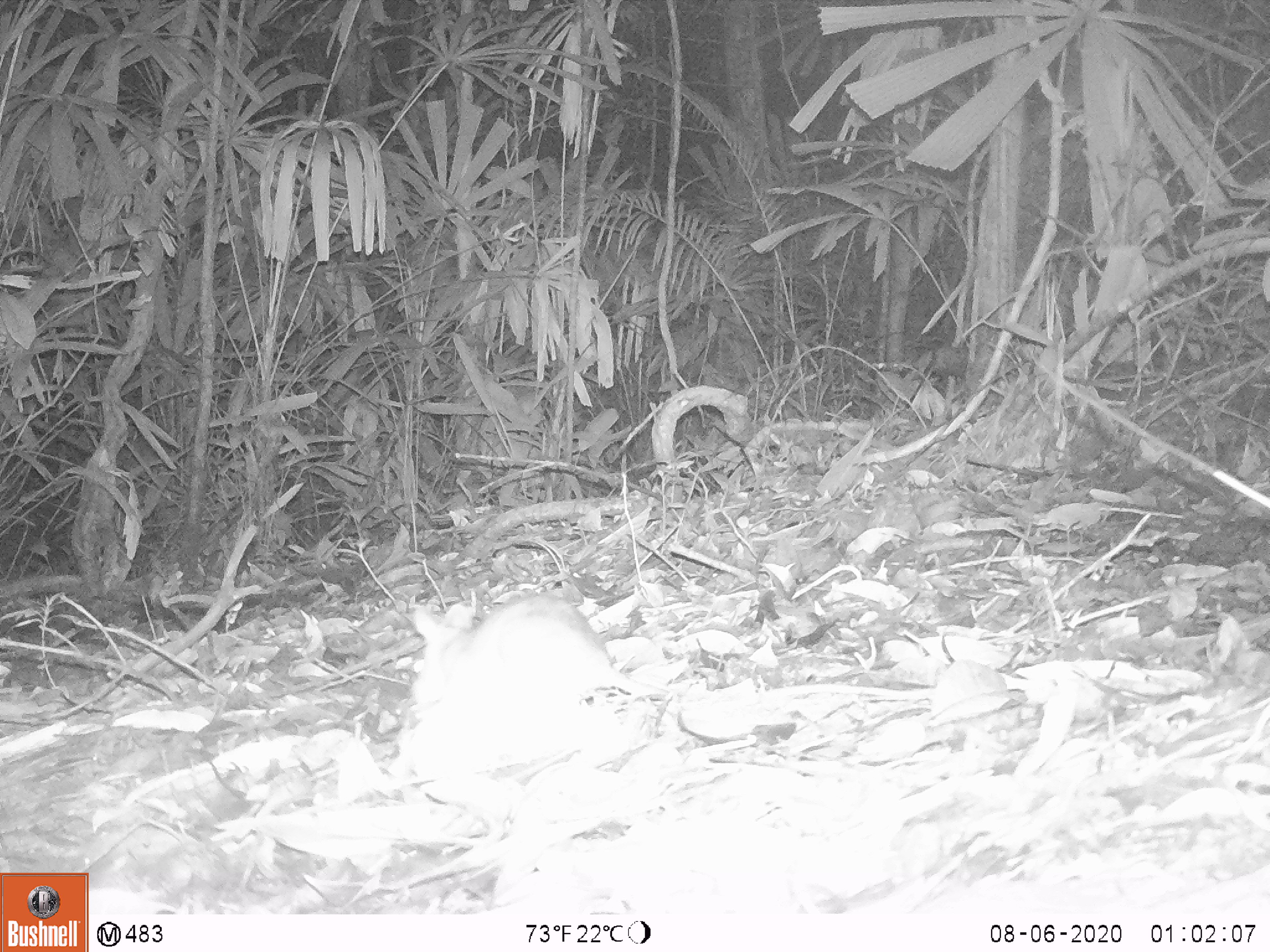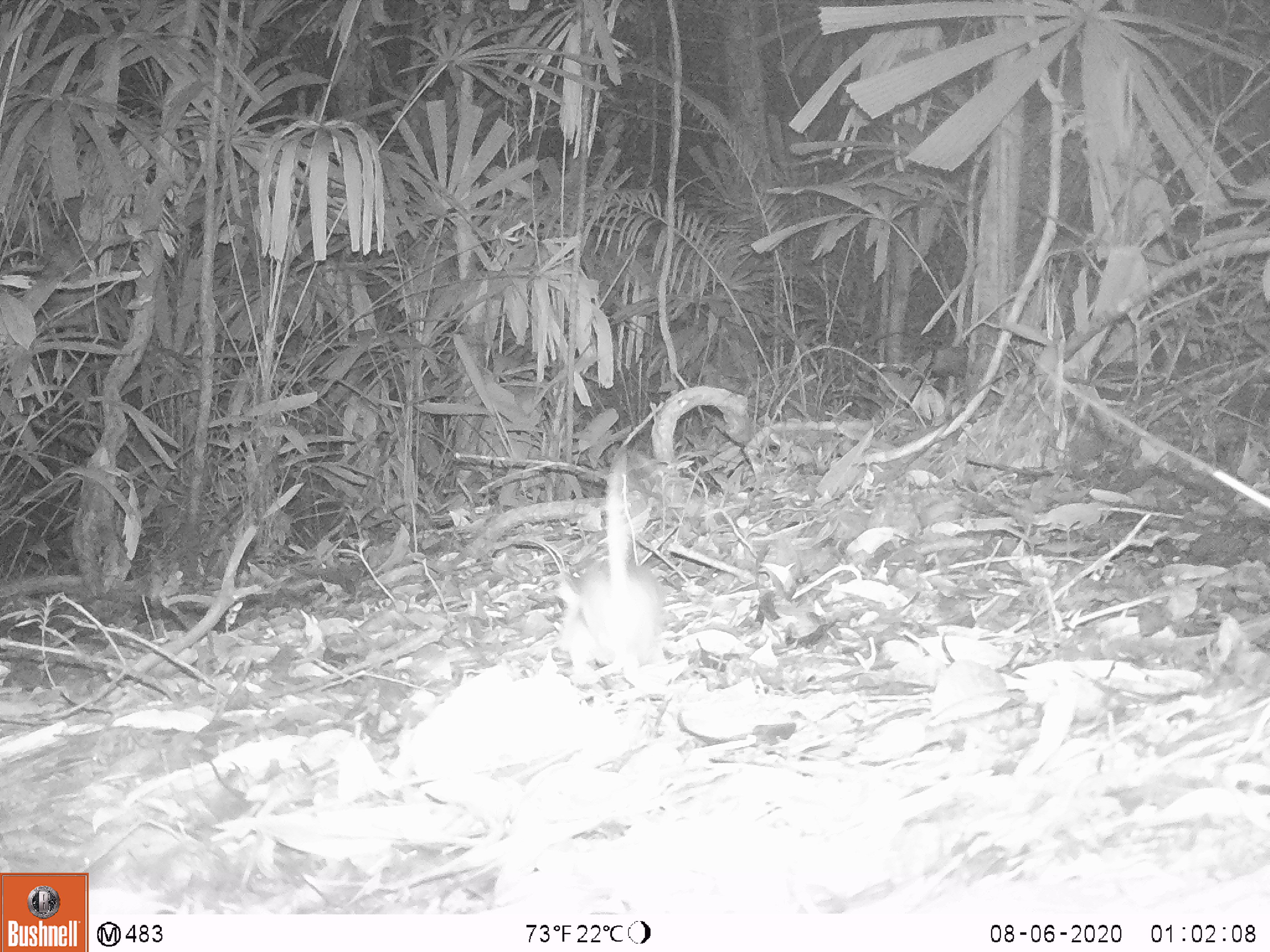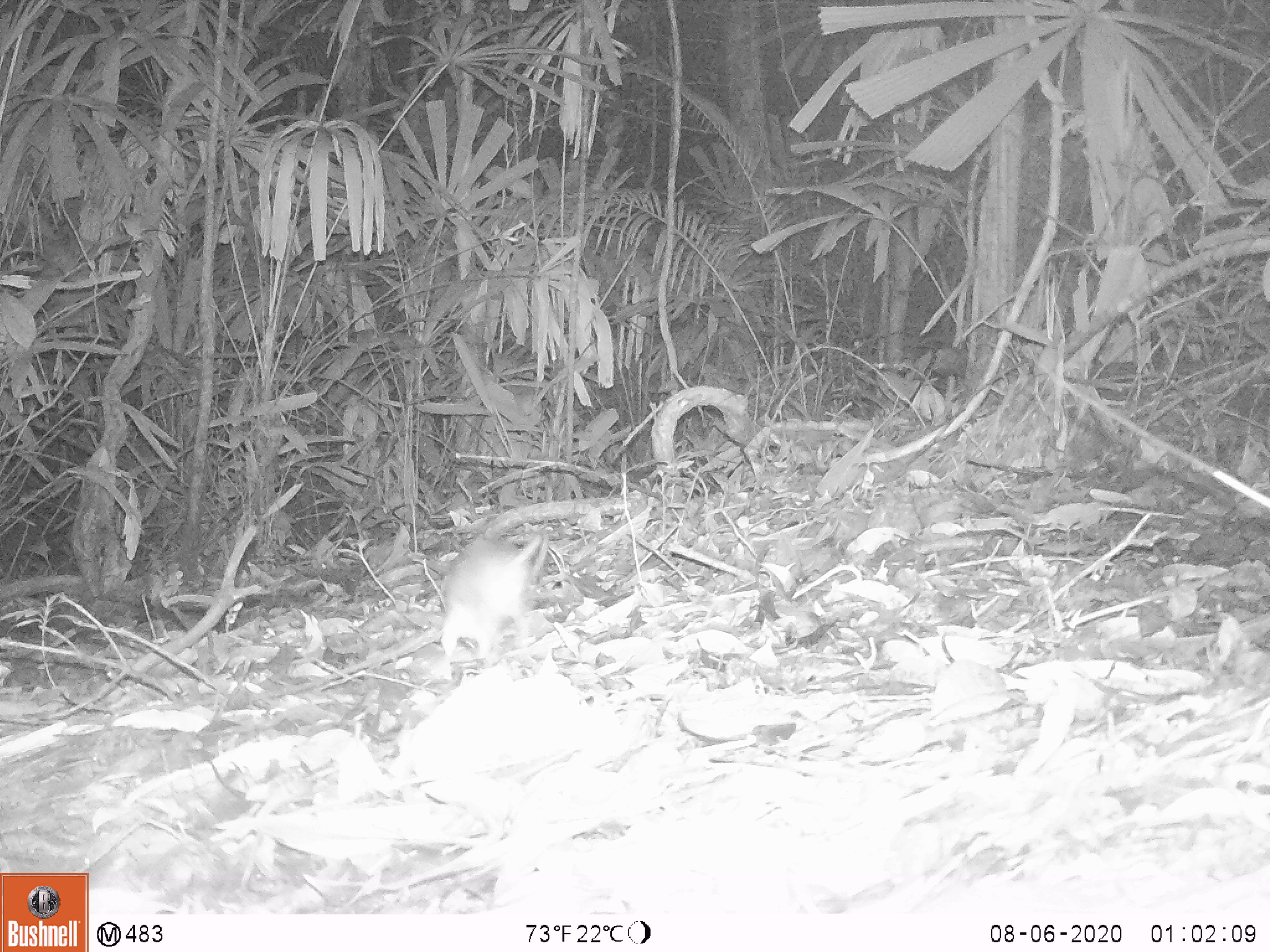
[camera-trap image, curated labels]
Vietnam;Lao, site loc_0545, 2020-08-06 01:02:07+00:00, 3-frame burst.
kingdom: Animalia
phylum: Chordata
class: Mammalia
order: Rodentia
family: Muridae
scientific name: Muridae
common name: old-world mice and rats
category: unidentified murid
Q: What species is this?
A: Unidentified murid (old-world mice and rats) (Muridae).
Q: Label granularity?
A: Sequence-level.